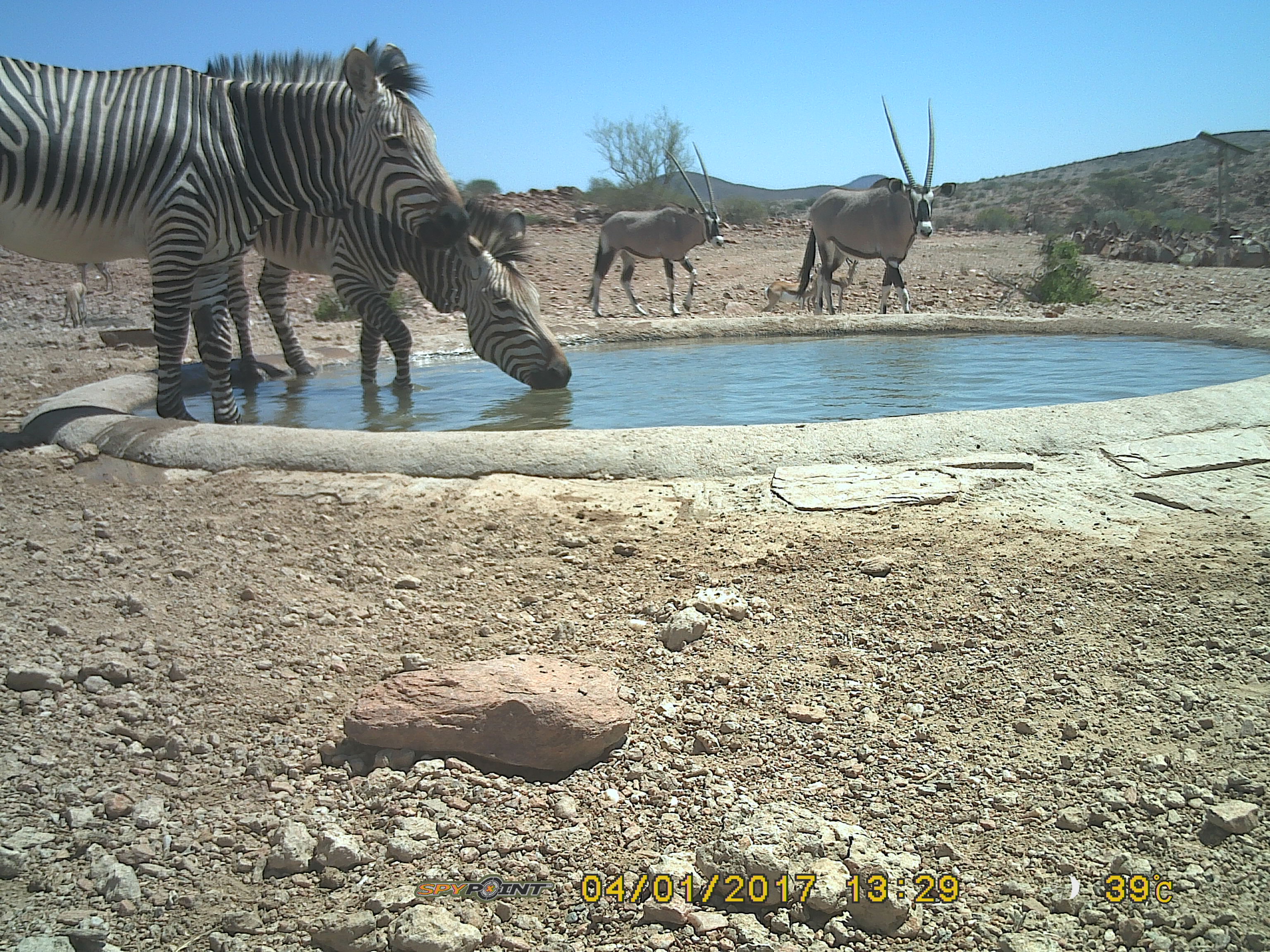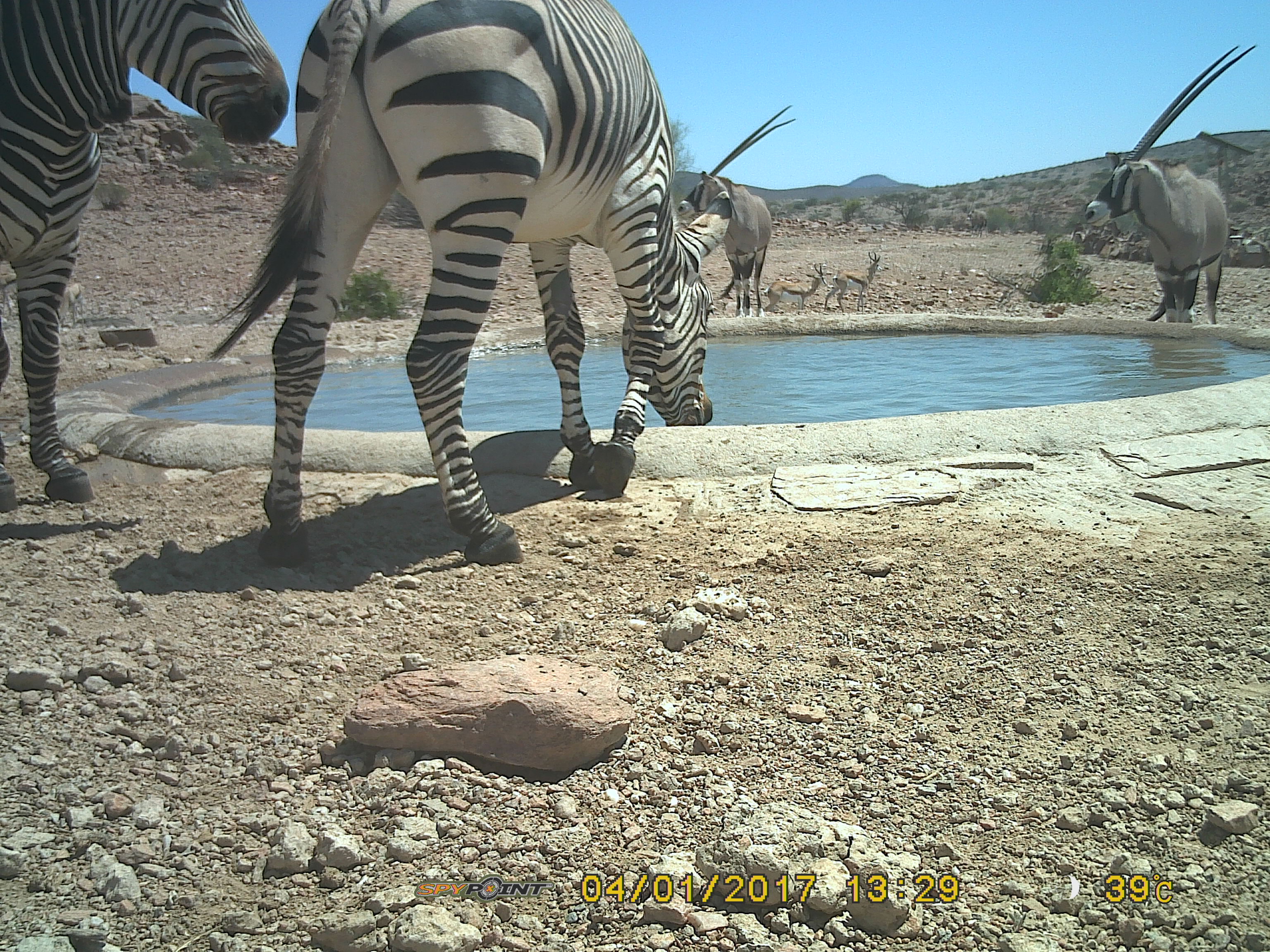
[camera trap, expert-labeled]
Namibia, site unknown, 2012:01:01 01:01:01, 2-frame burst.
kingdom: Animalia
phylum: Chordata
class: Mammalia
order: Perissodactyla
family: Equidae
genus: Equus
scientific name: Equus zebra hartmannae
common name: hartmann's mountain zebra